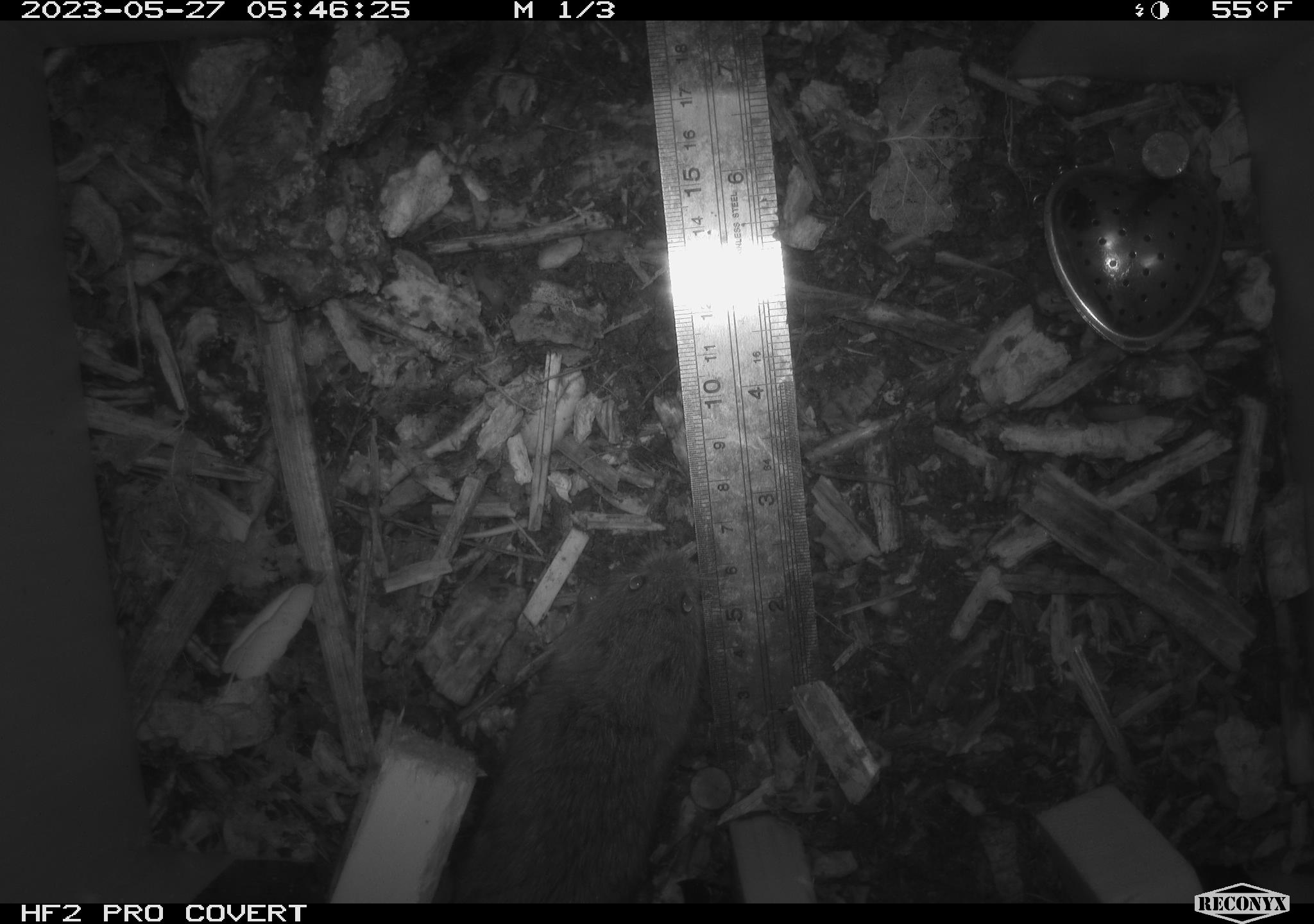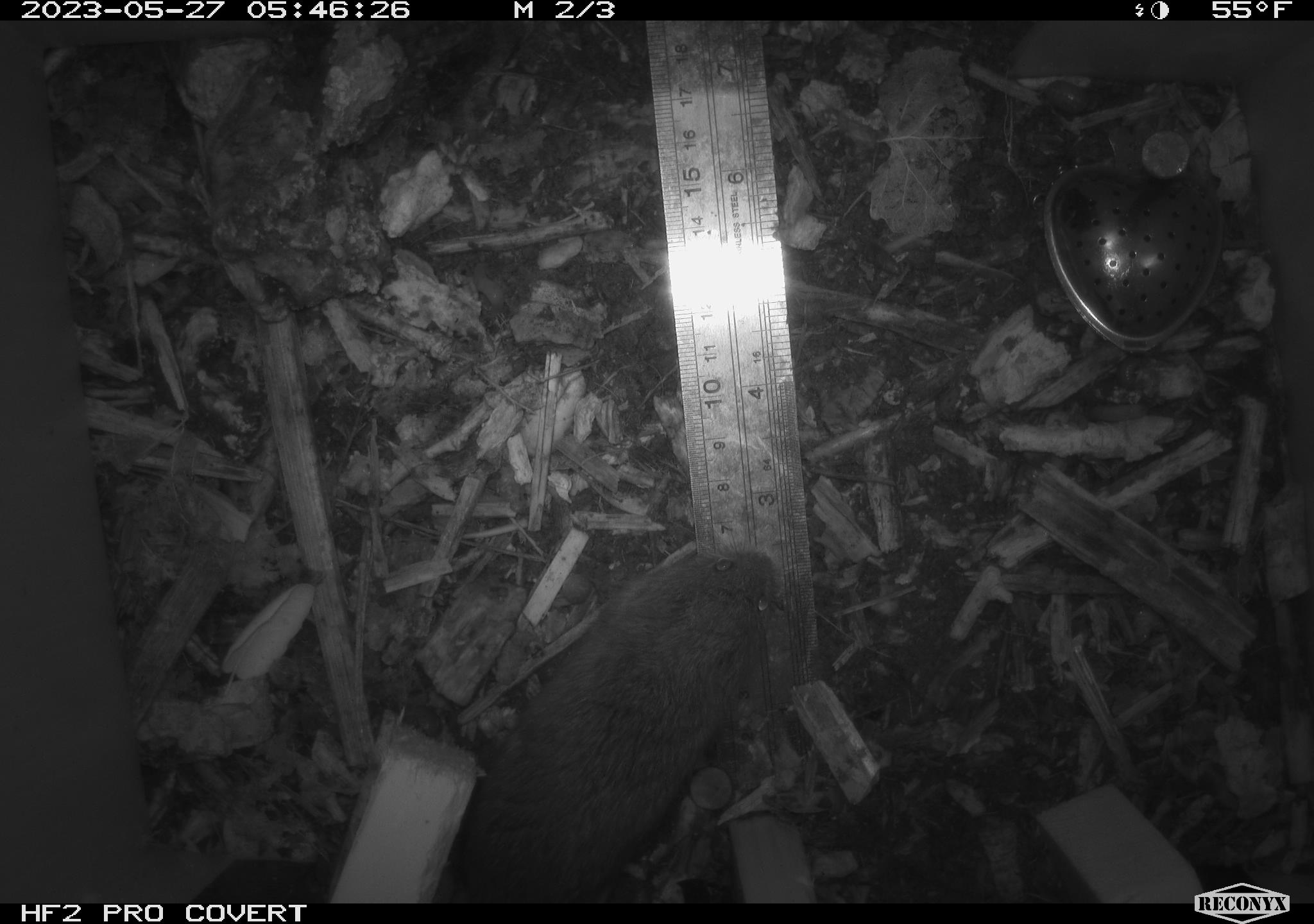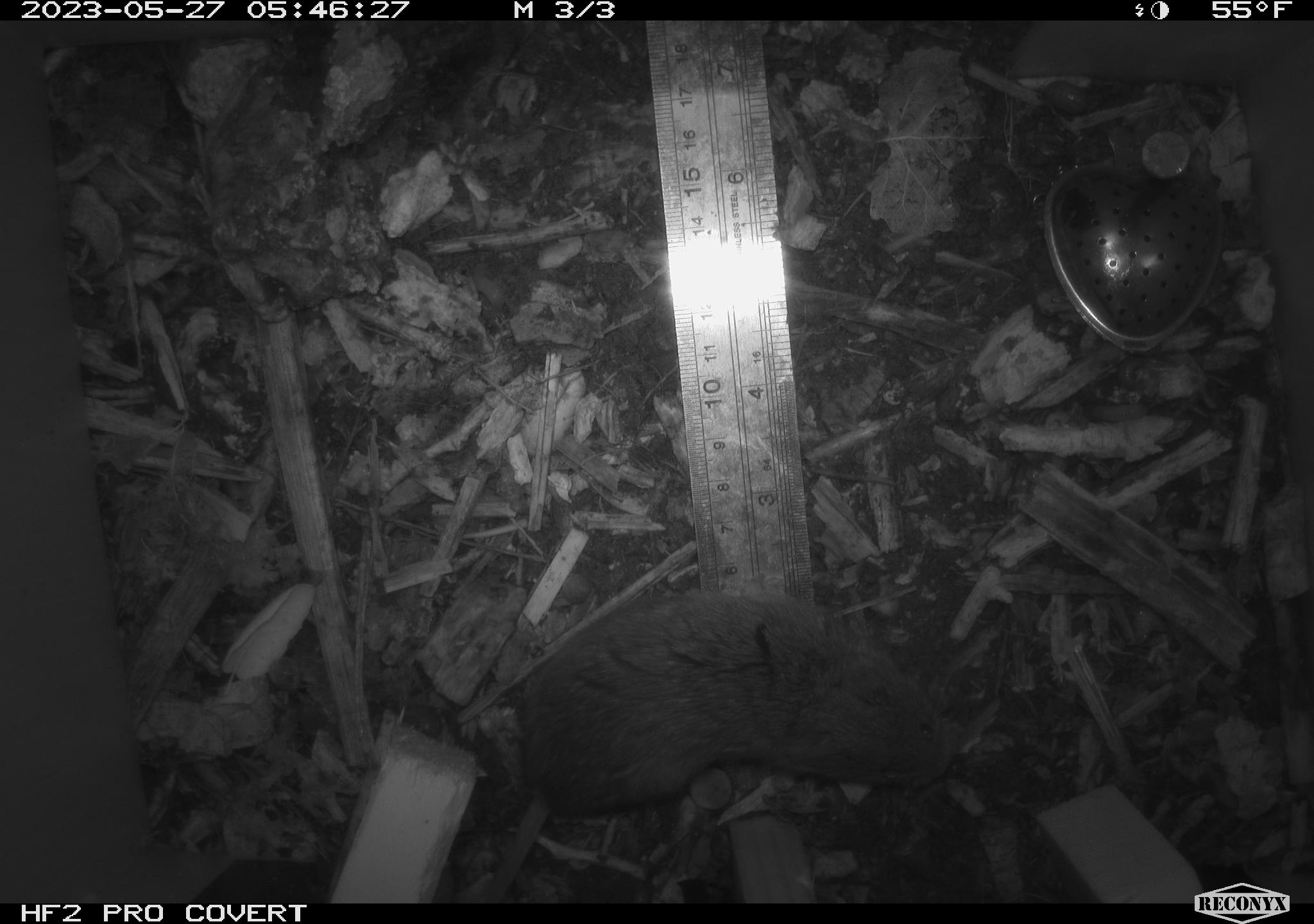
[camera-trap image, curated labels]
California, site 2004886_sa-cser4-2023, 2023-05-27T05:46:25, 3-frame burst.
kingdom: Animalia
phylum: Chordata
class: Mammalia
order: Rodentia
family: Cricetidae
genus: Microtus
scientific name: Microtus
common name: meadow vole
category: microtus species